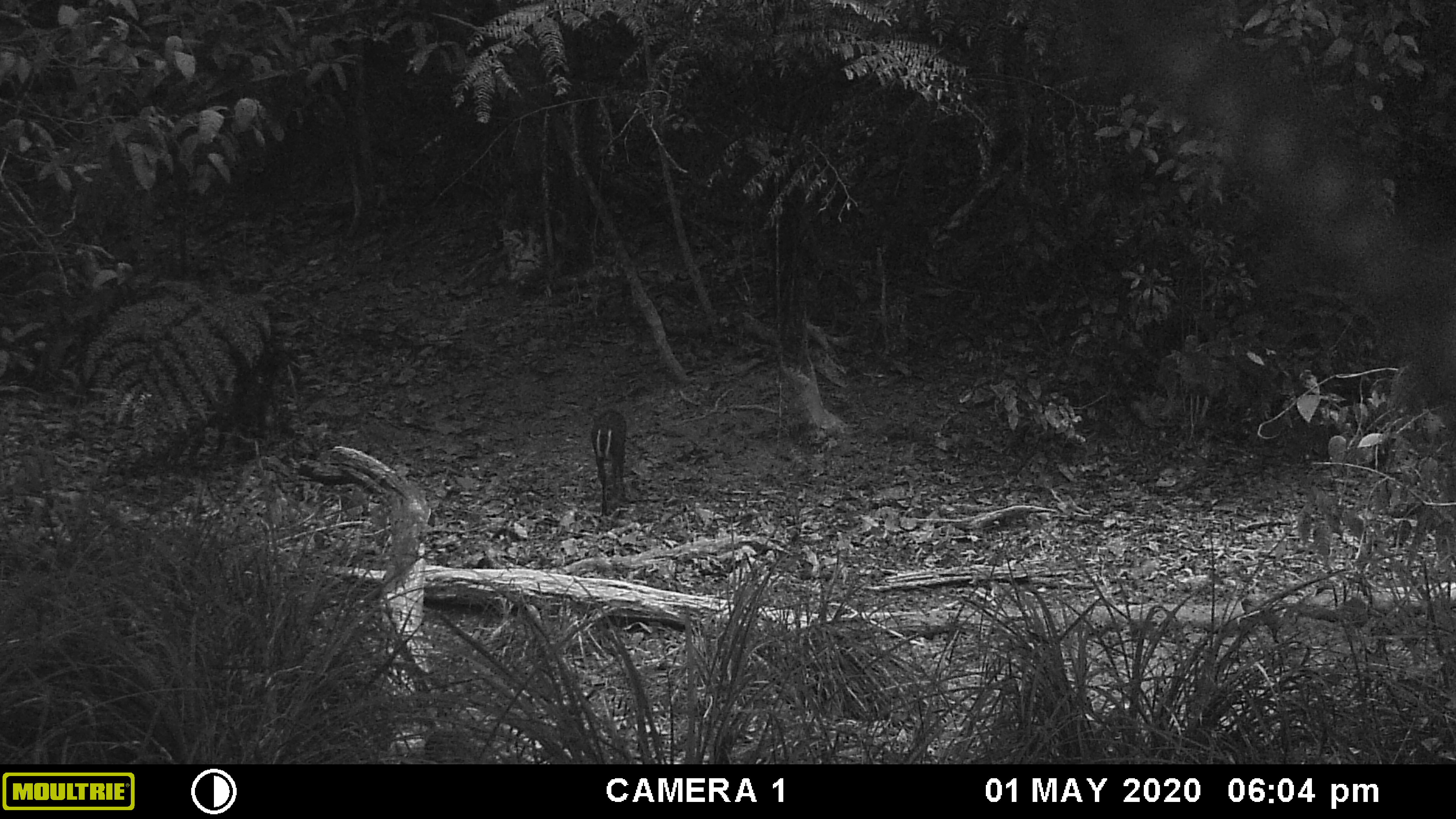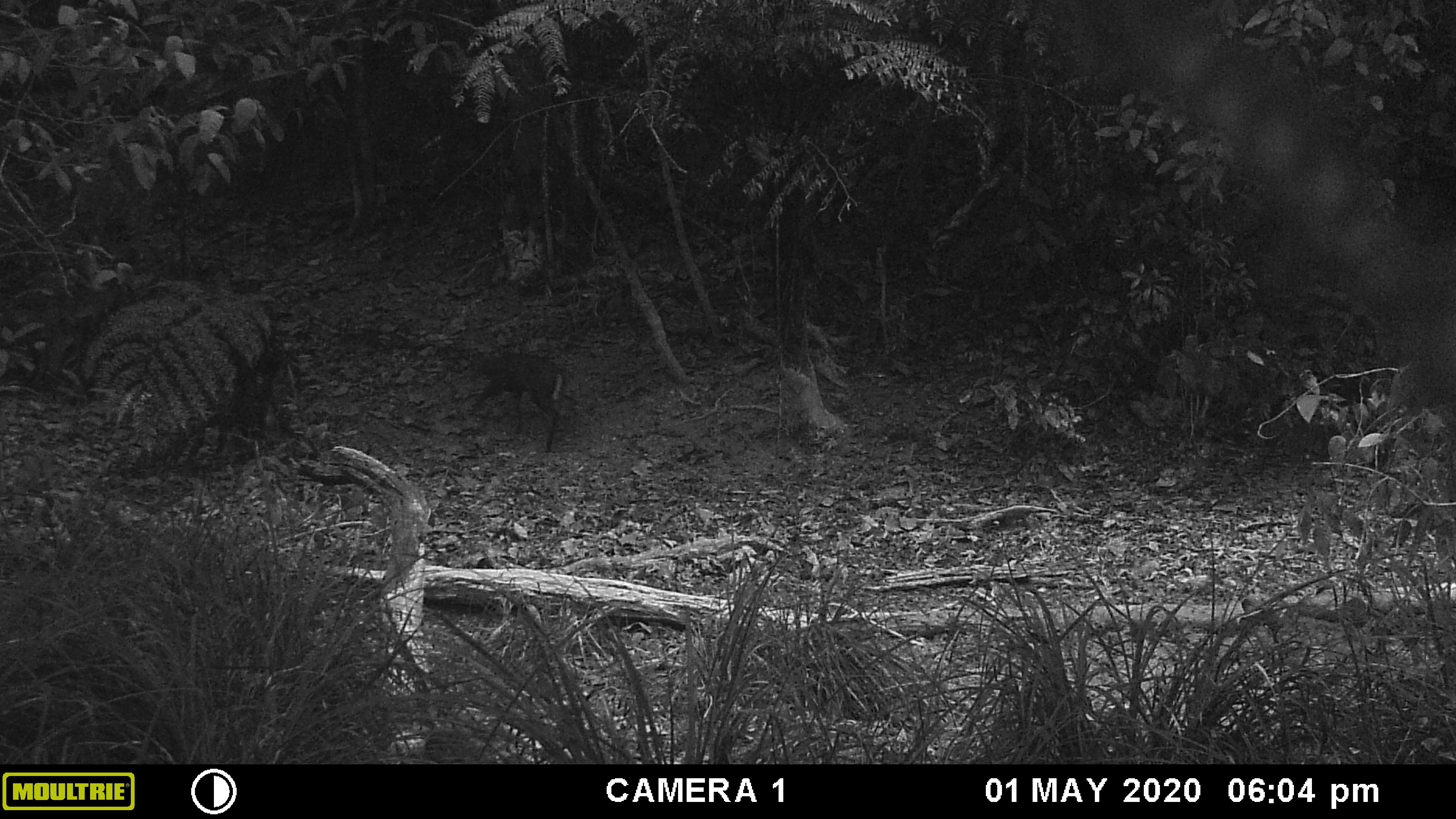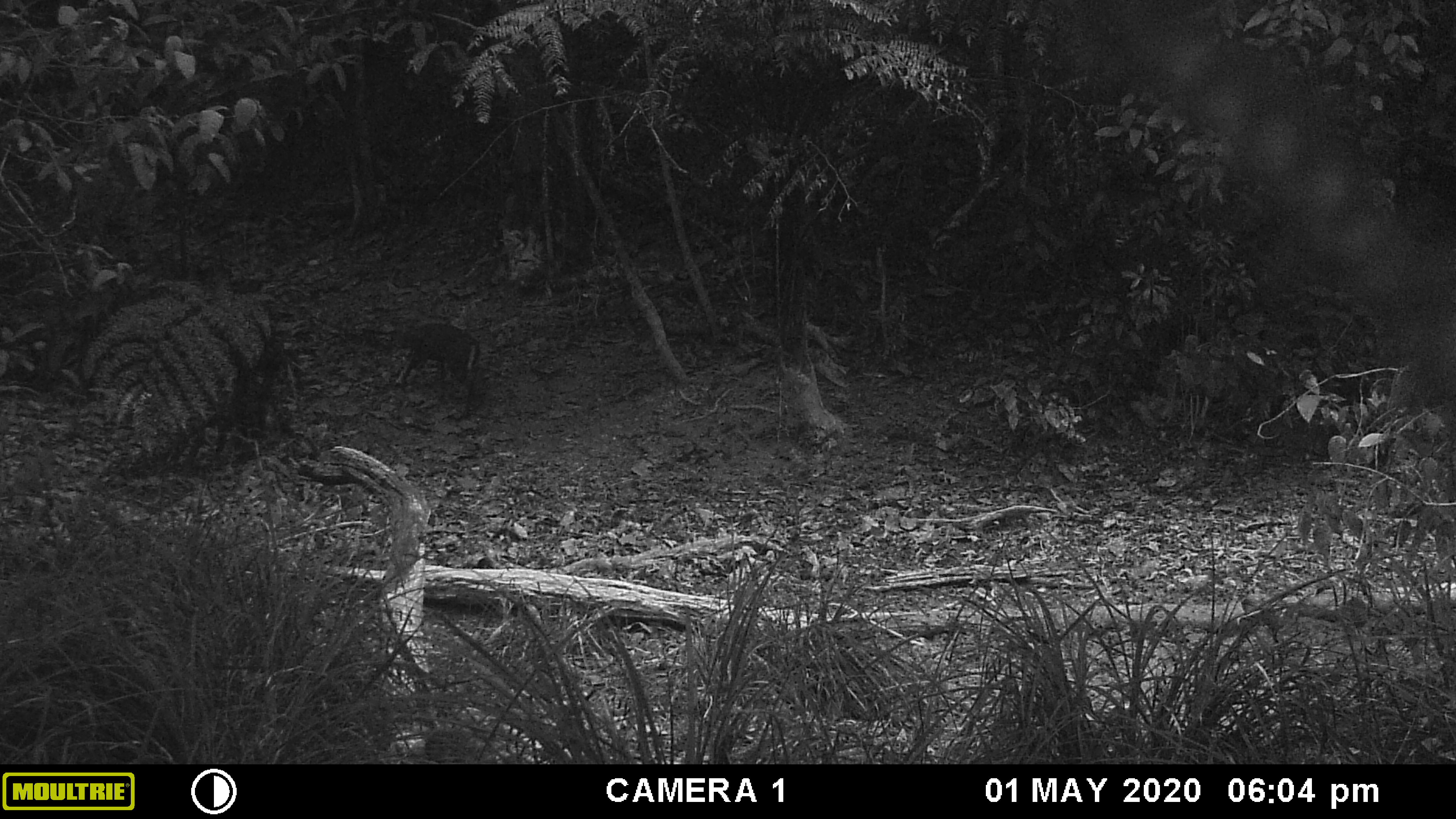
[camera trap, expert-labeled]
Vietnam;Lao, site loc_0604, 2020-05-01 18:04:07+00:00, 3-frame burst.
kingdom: Animalia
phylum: Chordata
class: Mammalia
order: Artiodactyla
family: Cervidae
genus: Muntiacus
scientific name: Muntiacus rooseveltorum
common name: roosevelt's muntjac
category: roosevelts muntjac group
Roosevelts muntjac group (roosevelt's muntjac) (Muntiacus rooseveltorum). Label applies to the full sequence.